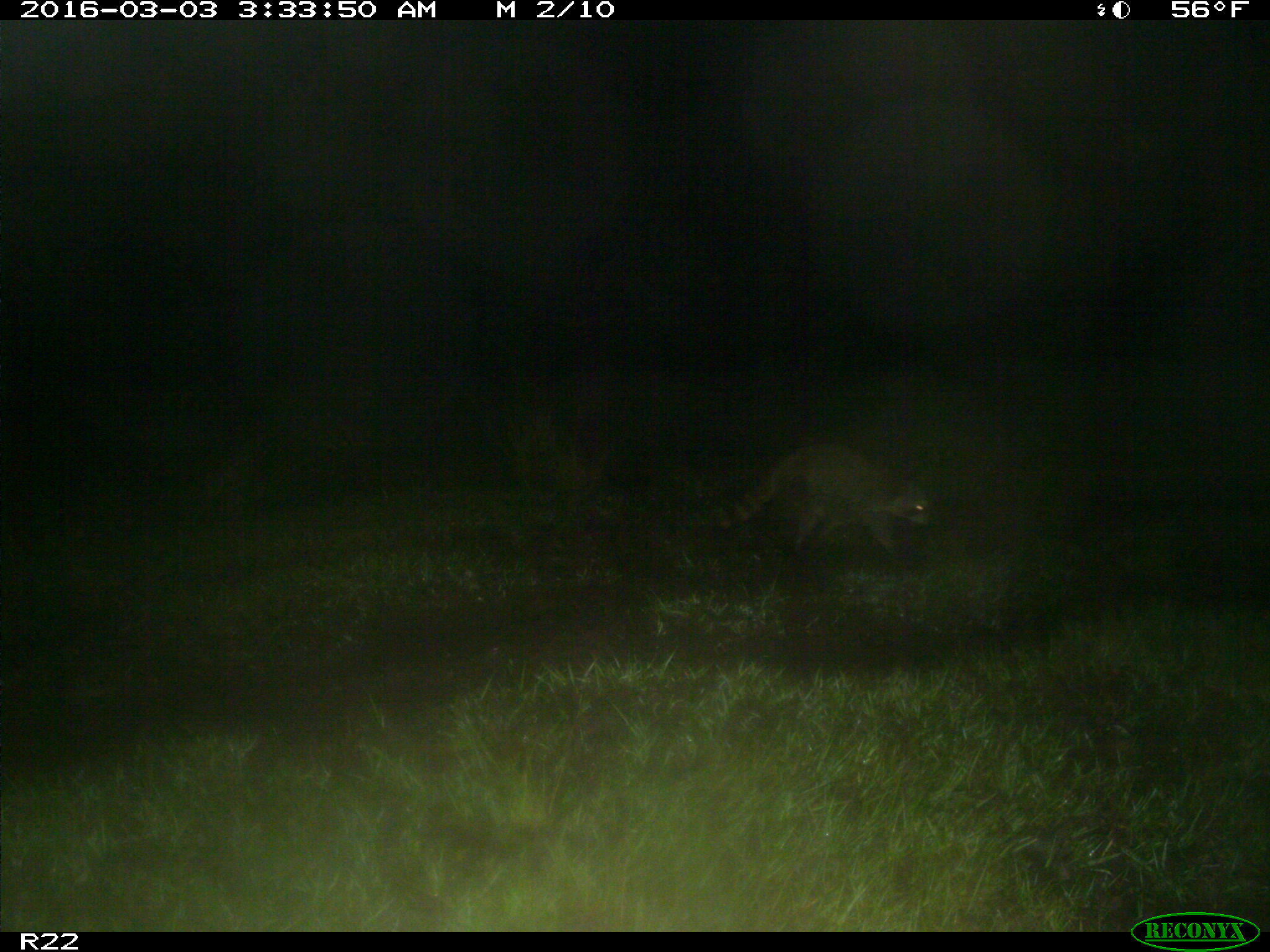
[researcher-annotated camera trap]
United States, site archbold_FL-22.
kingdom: Animalia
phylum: Chordata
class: Mammalia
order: Carnivora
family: Procyonidae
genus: Procyon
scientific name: Procyon lotor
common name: common raccoon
Procyon lotor (common raccoon).